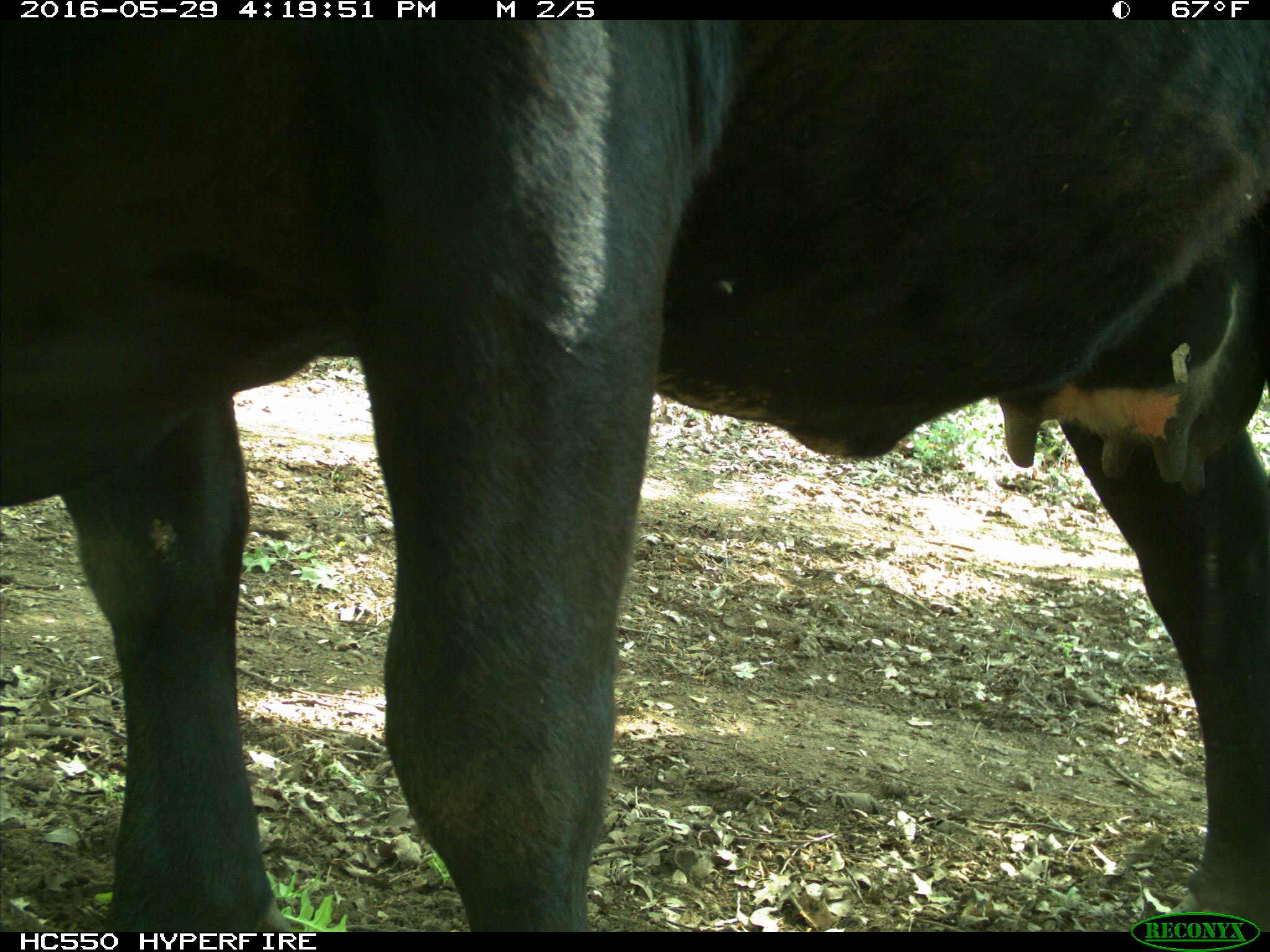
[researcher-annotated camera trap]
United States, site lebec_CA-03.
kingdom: Animalia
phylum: Chordata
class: Mammalia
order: Artiodactyla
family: Bovidae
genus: Bos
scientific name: Bos taurus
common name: domestic cow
Bos taurus (domestic cow).